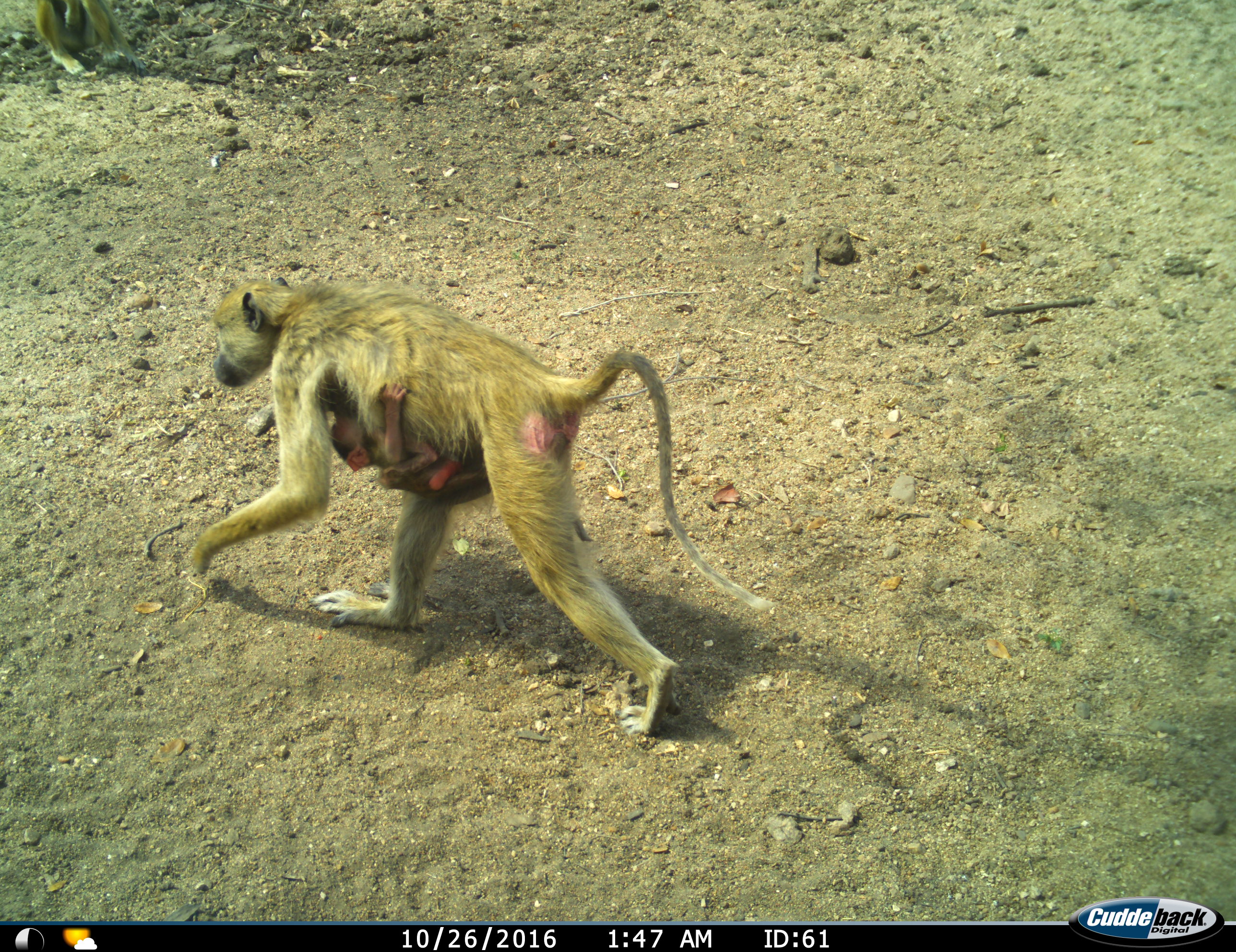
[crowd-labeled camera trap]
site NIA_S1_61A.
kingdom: Animalia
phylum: Chordata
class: Mammalia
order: Primates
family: Cercopithecidae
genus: Papio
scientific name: Papio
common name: baboon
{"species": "baboon (Papio)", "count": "2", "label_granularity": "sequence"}